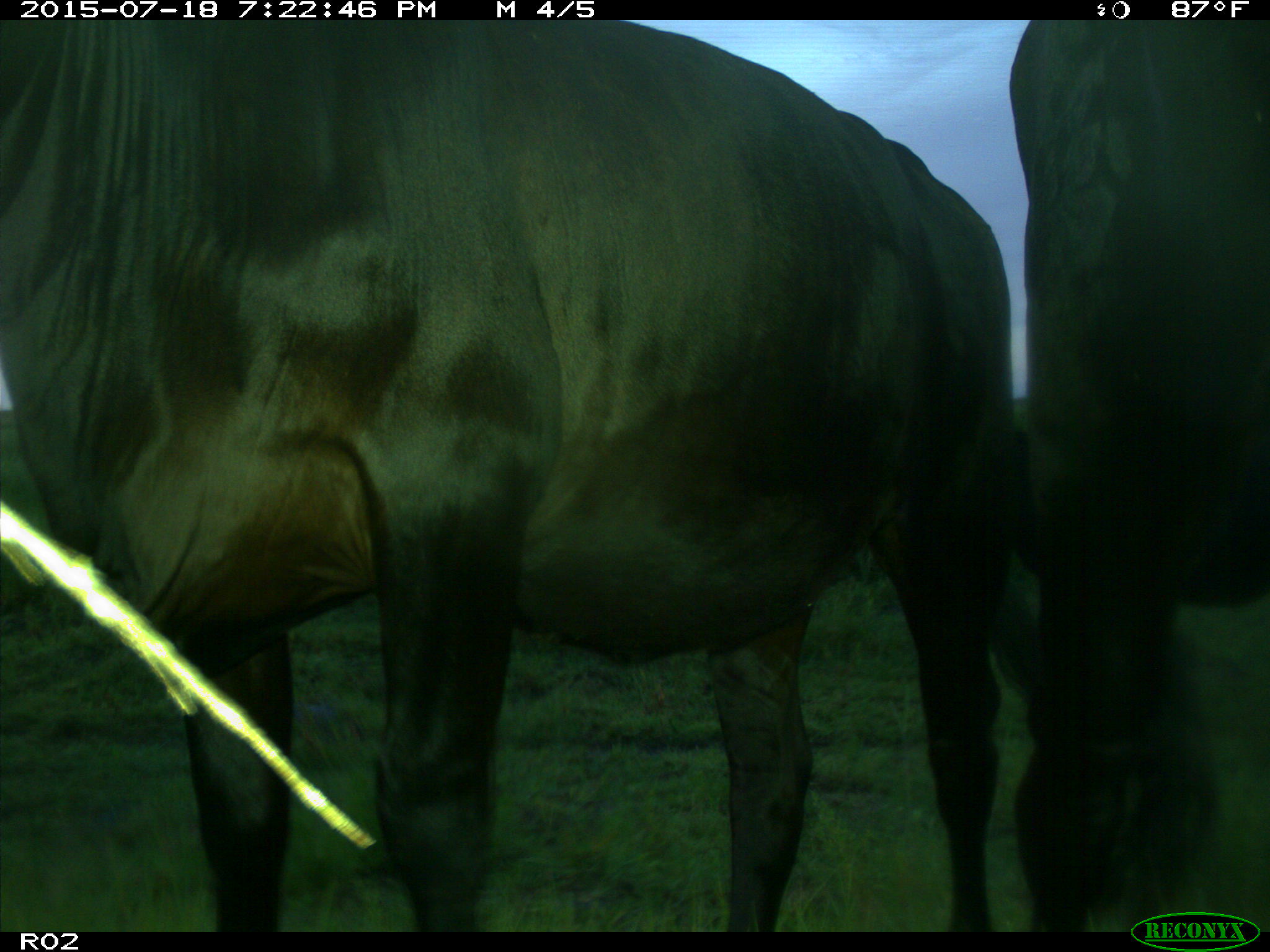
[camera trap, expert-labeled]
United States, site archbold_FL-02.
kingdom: Animalia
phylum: Chordata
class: Mammalia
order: Artiodactyla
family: Bovidae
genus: Bos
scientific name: Bos taurus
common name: domestic cow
Bos taurus (domestic cow).